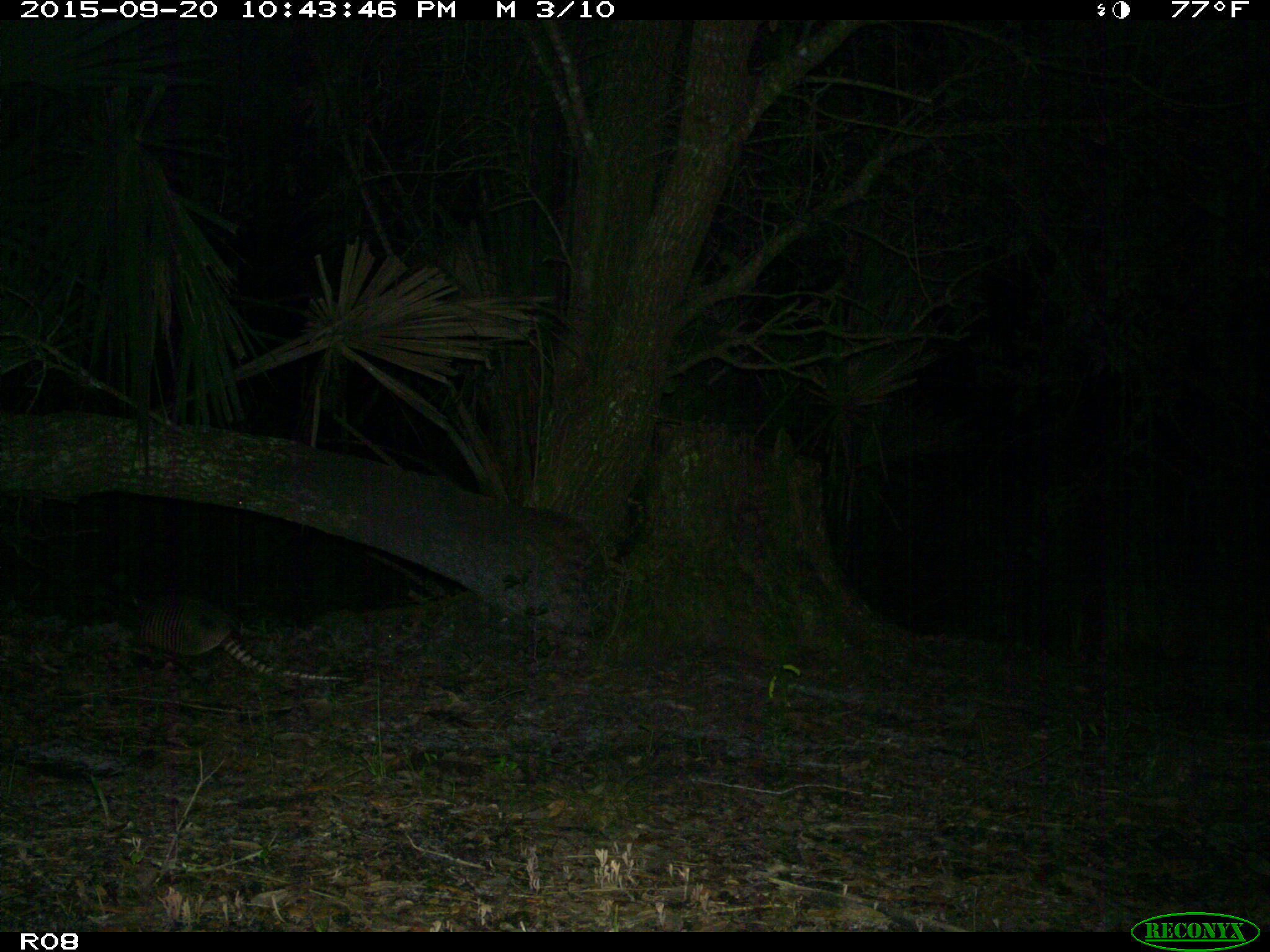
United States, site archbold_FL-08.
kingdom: Animalia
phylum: Chordata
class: Mammalia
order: Cingulata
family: Dasypodidae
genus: Dasypus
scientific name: Dasypus novemcinctus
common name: nine-banded armadillo